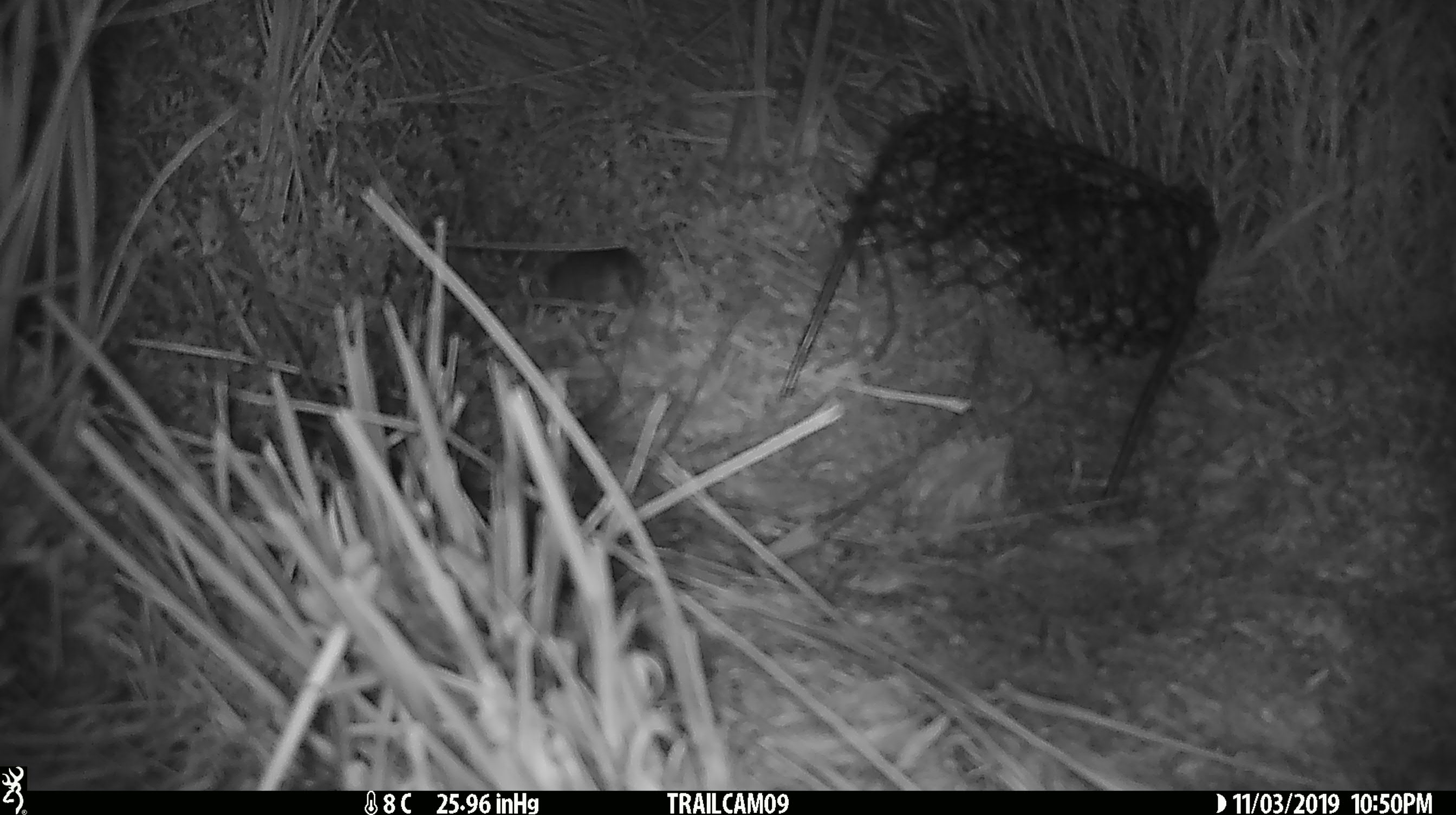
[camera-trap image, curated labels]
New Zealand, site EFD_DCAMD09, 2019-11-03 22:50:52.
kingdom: Animalia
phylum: Chordata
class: Mammalia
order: Rodentia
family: Muridae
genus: Mus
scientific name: Mus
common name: mouse